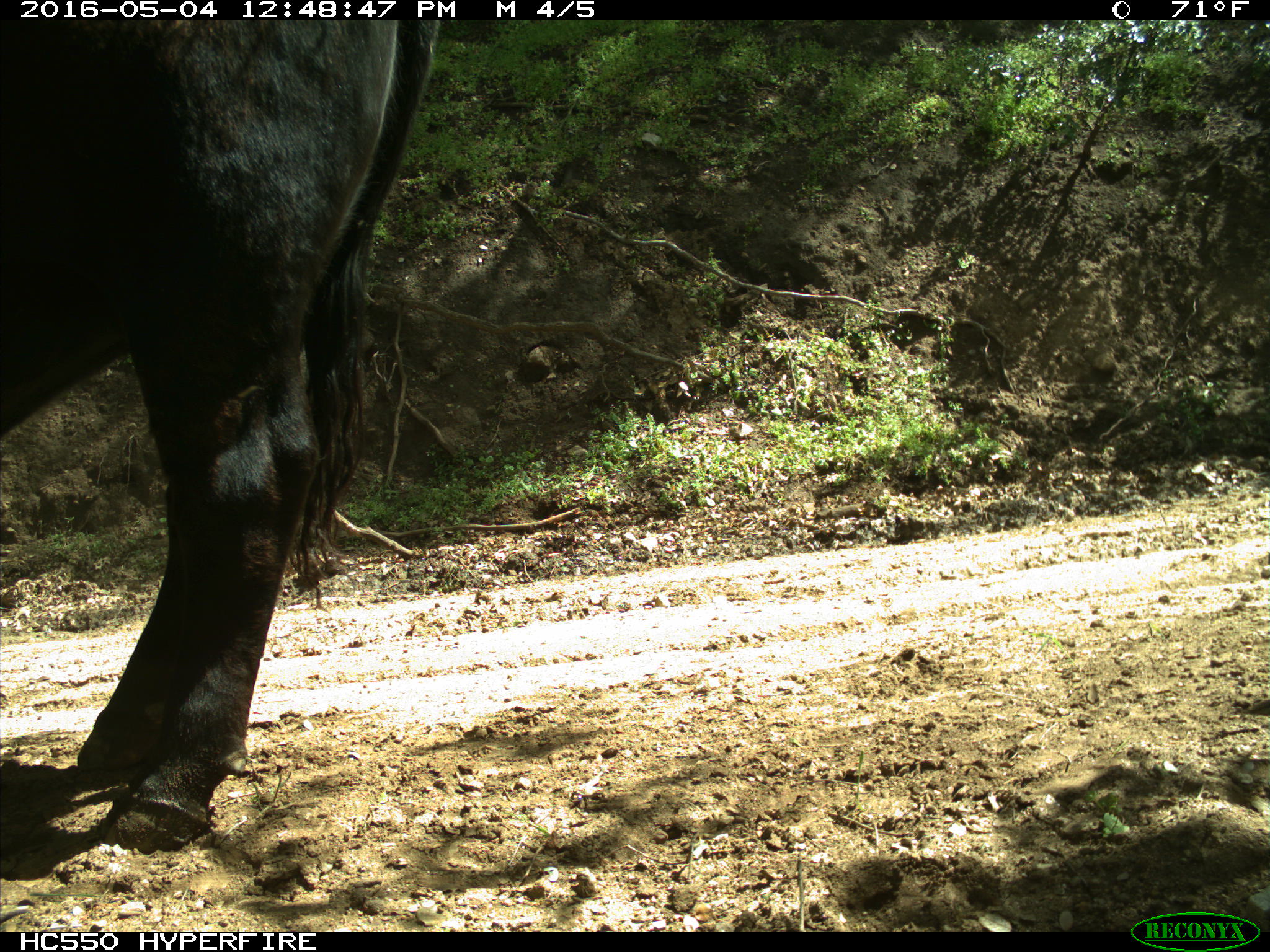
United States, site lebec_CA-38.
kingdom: Animalia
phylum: Chordata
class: Mammalia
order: Artiodactyla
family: Bovidae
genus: Bos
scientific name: Bos taurus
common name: domestic cow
Bos taurus (domestic cow).